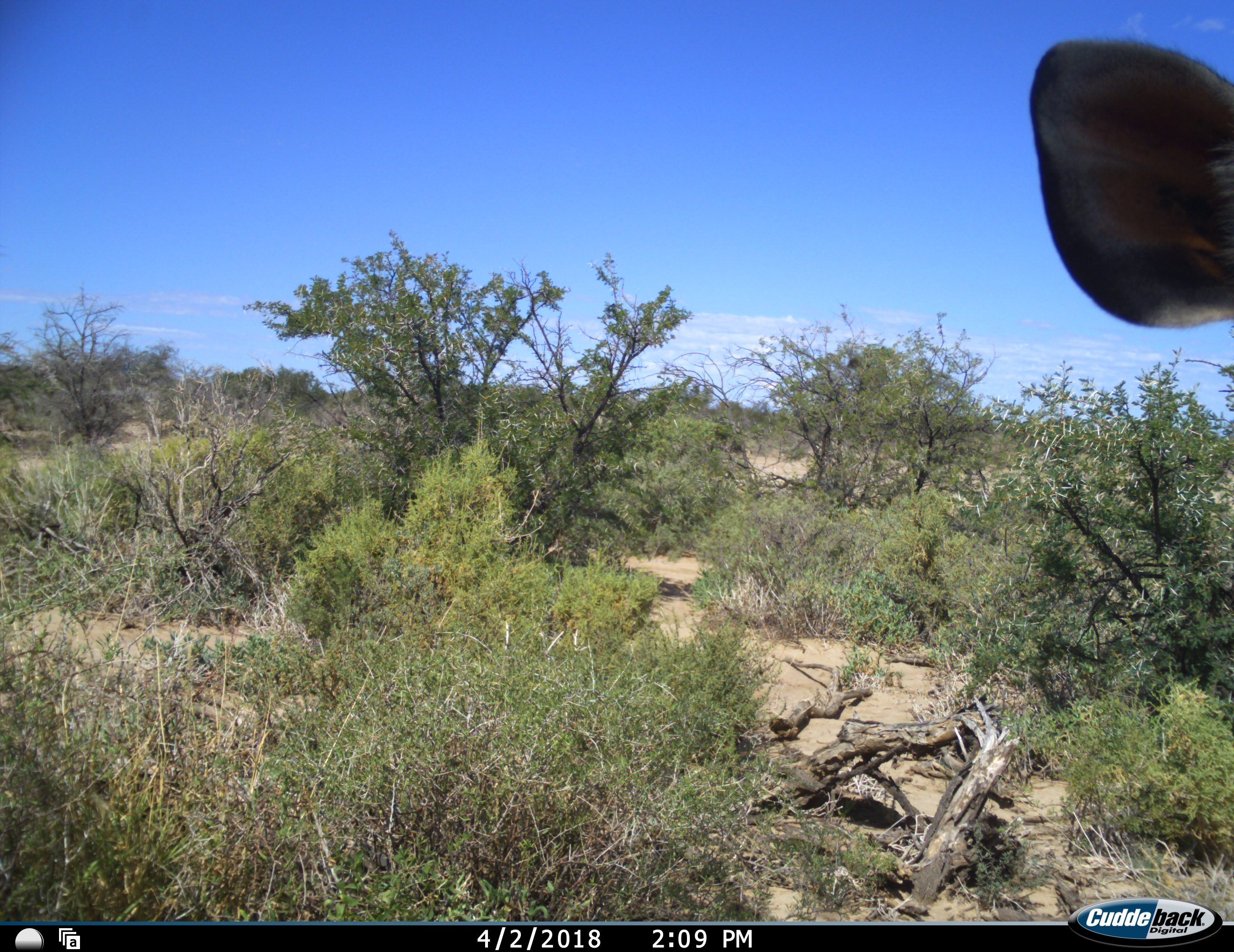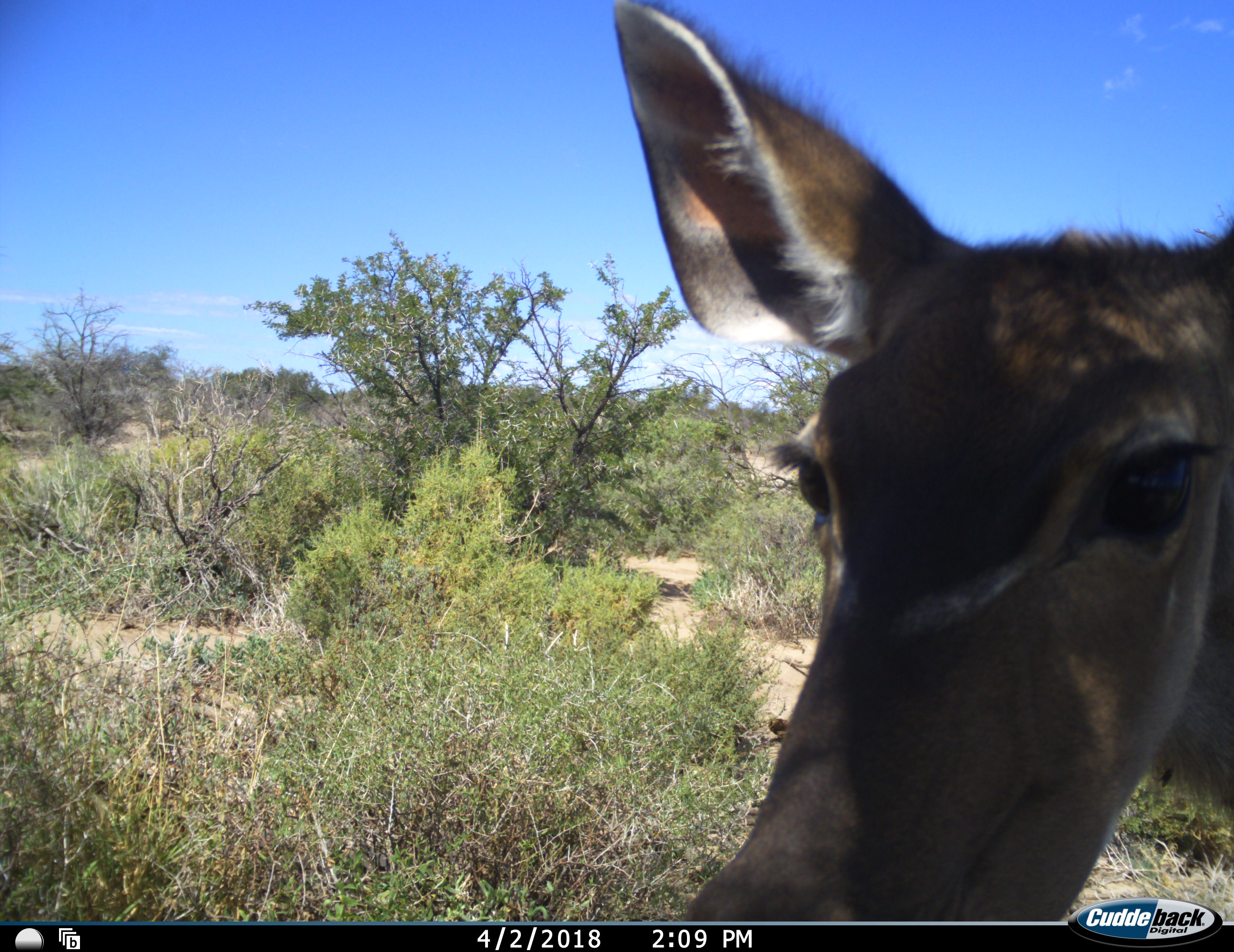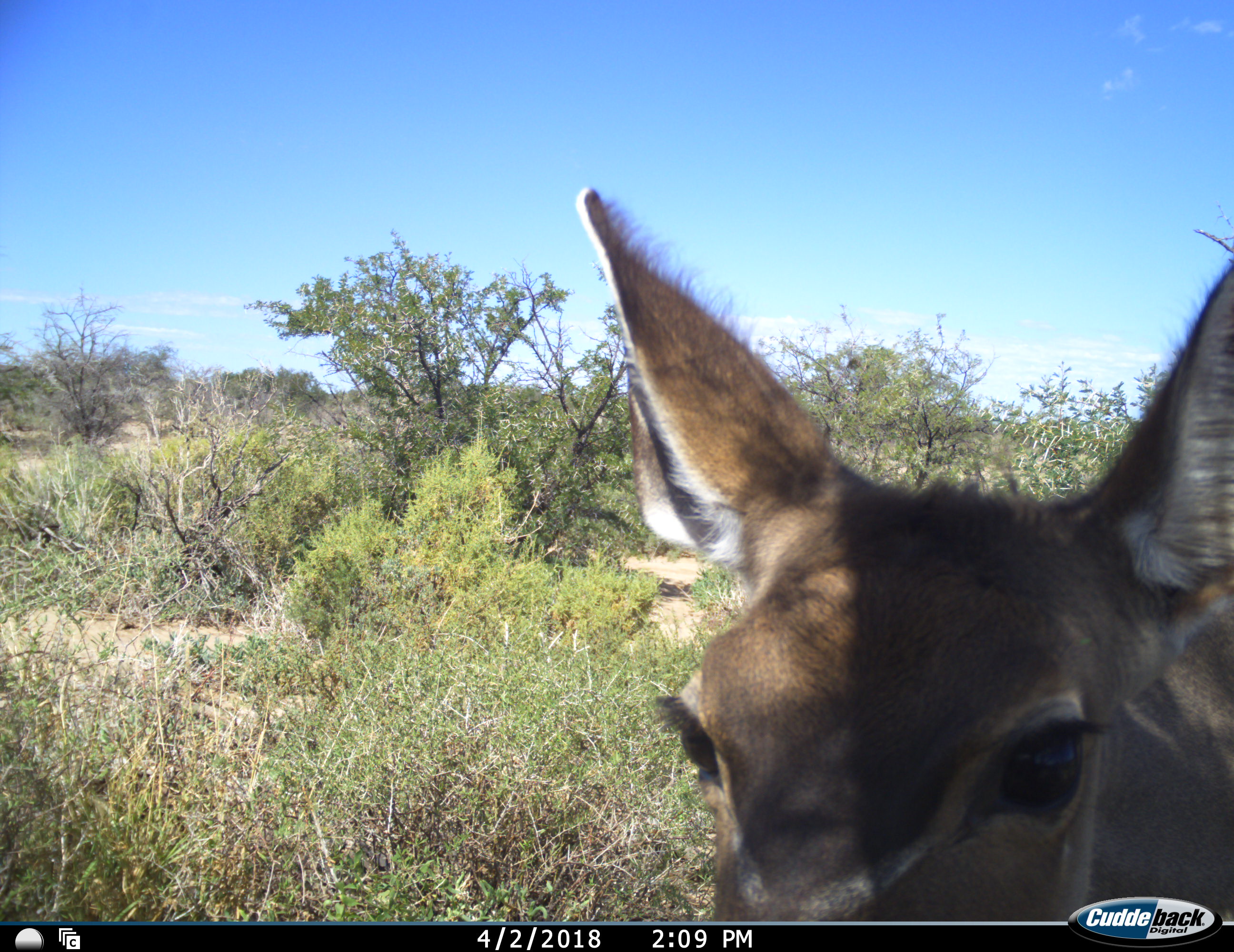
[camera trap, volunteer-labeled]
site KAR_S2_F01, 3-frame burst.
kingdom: Animalia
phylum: Chordata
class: Mammalia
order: Artiodactyla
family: Bovidae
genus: Tragelaphus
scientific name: Tragelaphus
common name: kudu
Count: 1.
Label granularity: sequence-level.